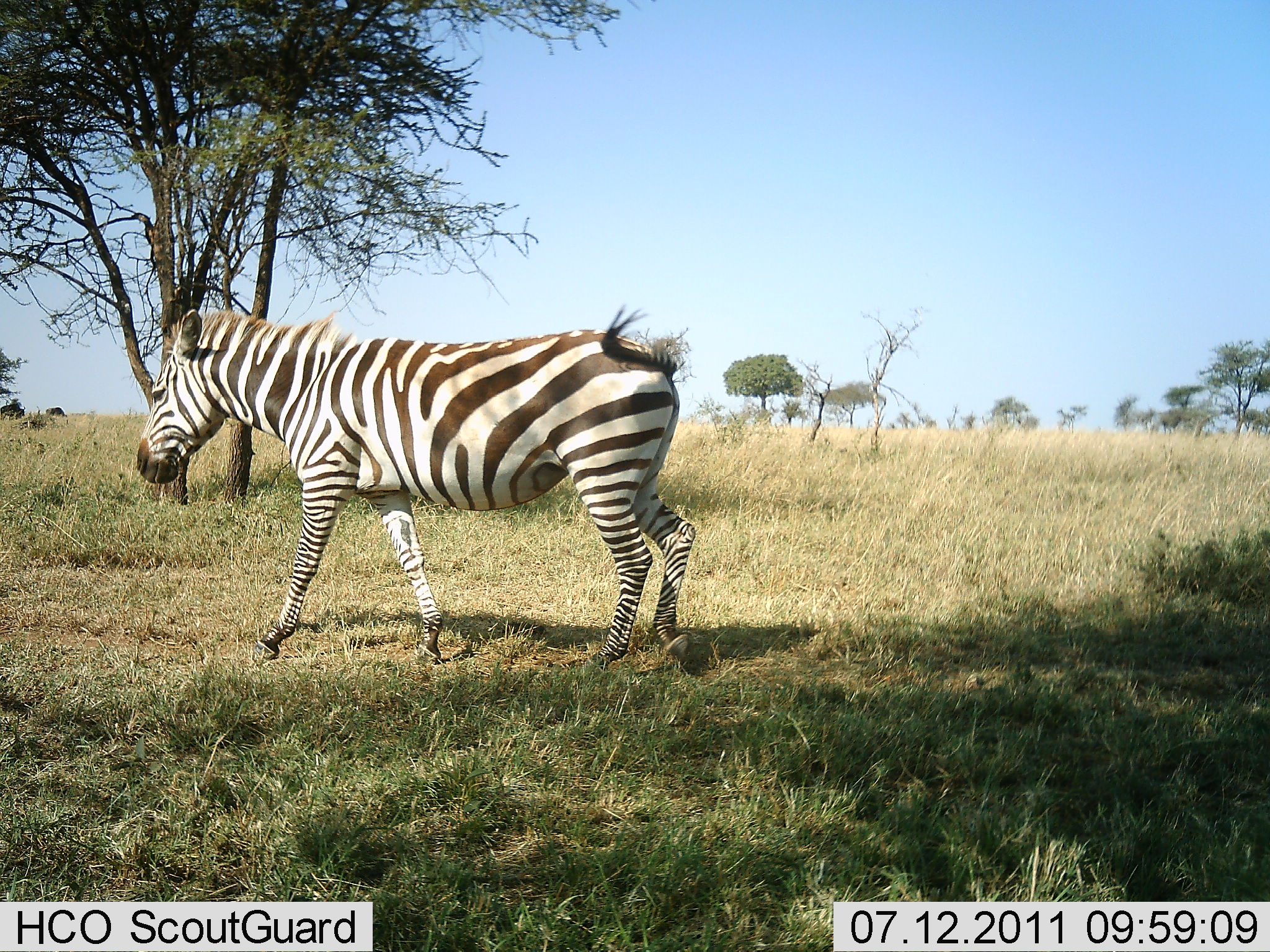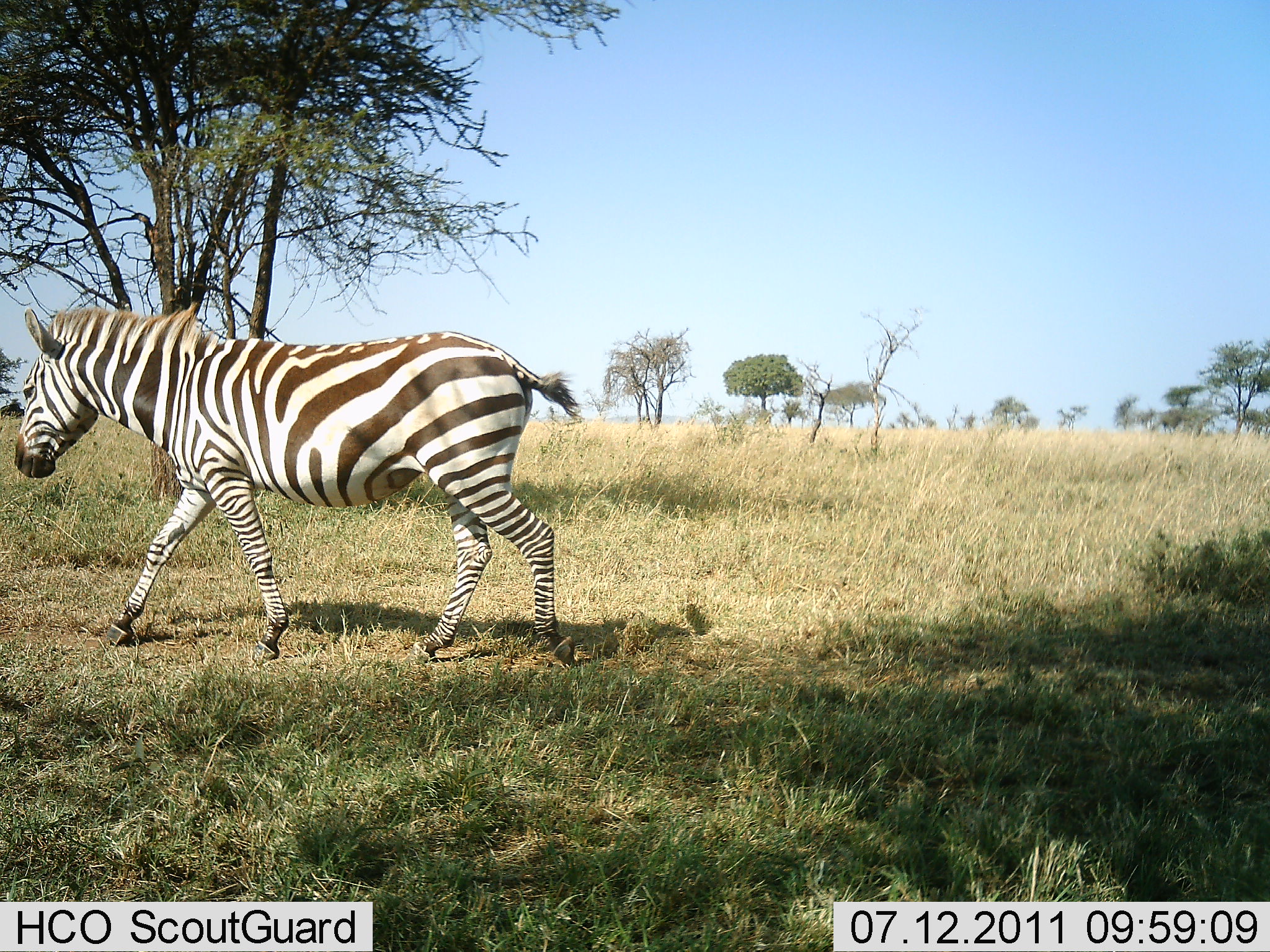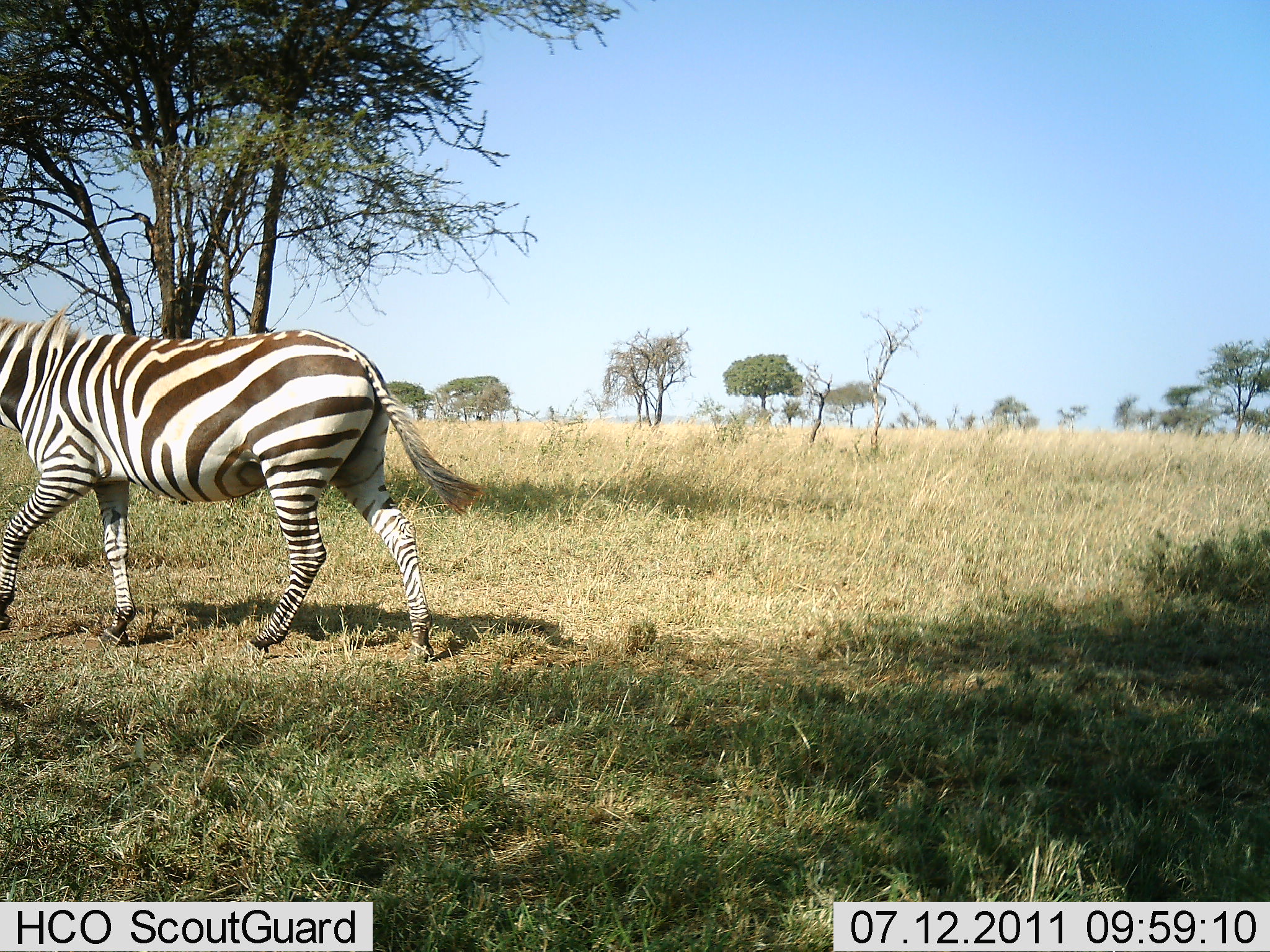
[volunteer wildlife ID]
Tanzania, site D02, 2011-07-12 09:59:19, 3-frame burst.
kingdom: Animalia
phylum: Chordata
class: Mammalia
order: Perissodactyla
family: Equidae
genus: Equus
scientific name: Equus quagga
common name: plains zebra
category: zebra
Zebra (plains zebra) (Equus quagga), count 1. Behavior (volunteer vote fractions): standing 9%, resting 0%, moving 91%, interacting 0%. Young present (vote fraction): 0%. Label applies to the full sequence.